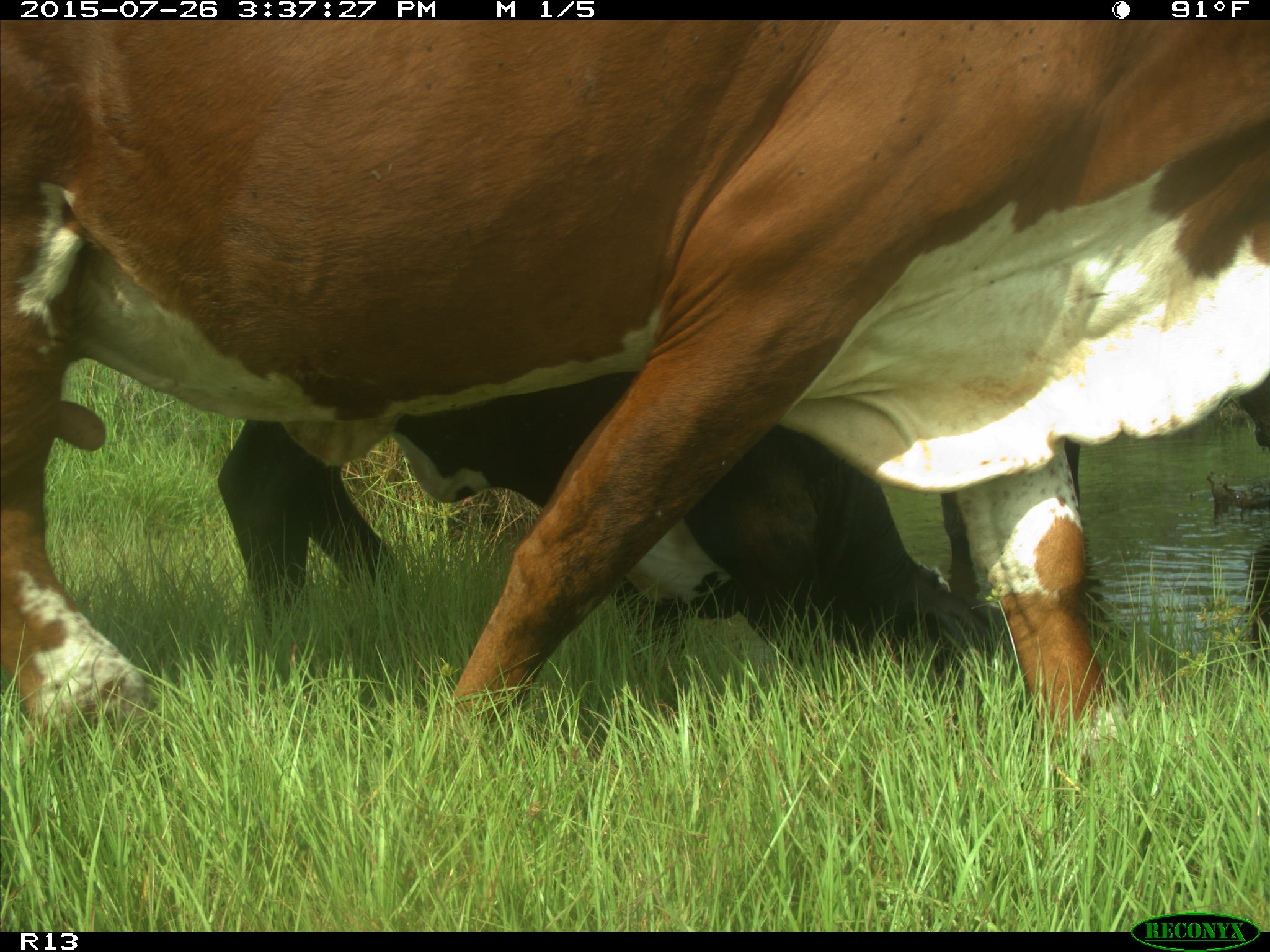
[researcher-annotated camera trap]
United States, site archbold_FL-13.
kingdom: Animalia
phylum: Chordata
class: Mammalia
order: Artiodactyla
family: Bovidae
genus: Bos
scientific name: Bos taurus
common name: domestic cow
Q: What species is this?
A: Bos taurus (domestic cow).